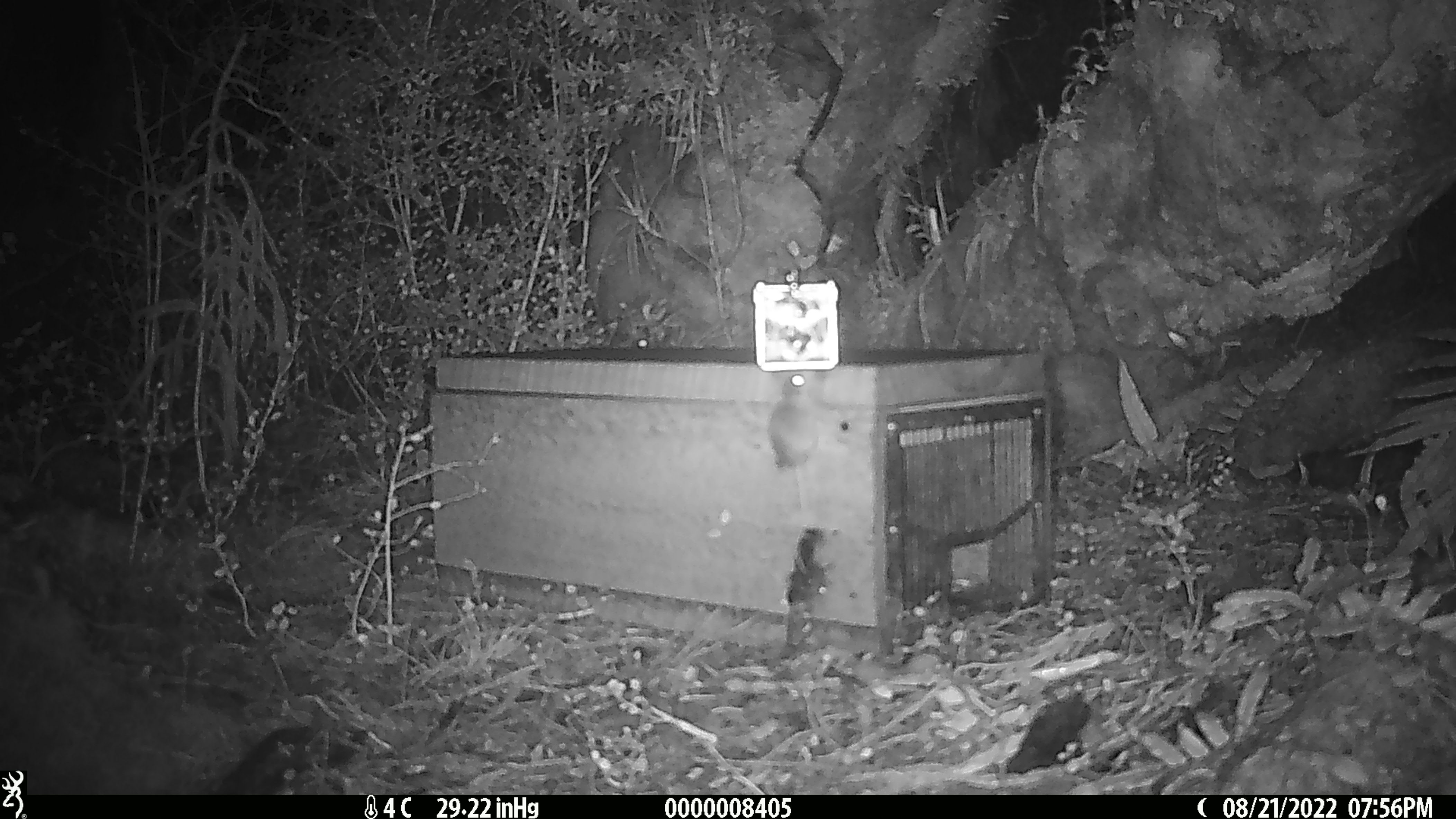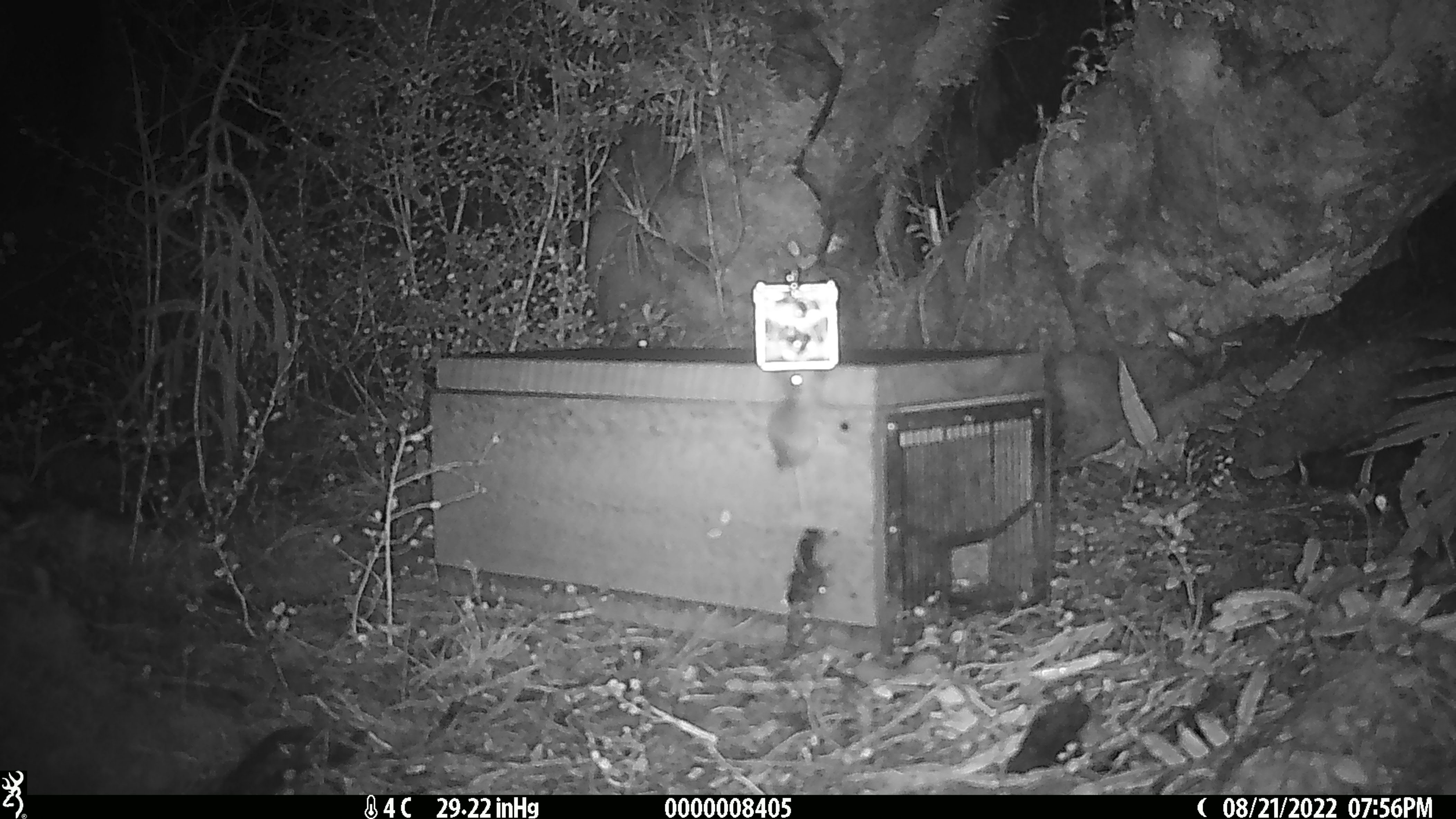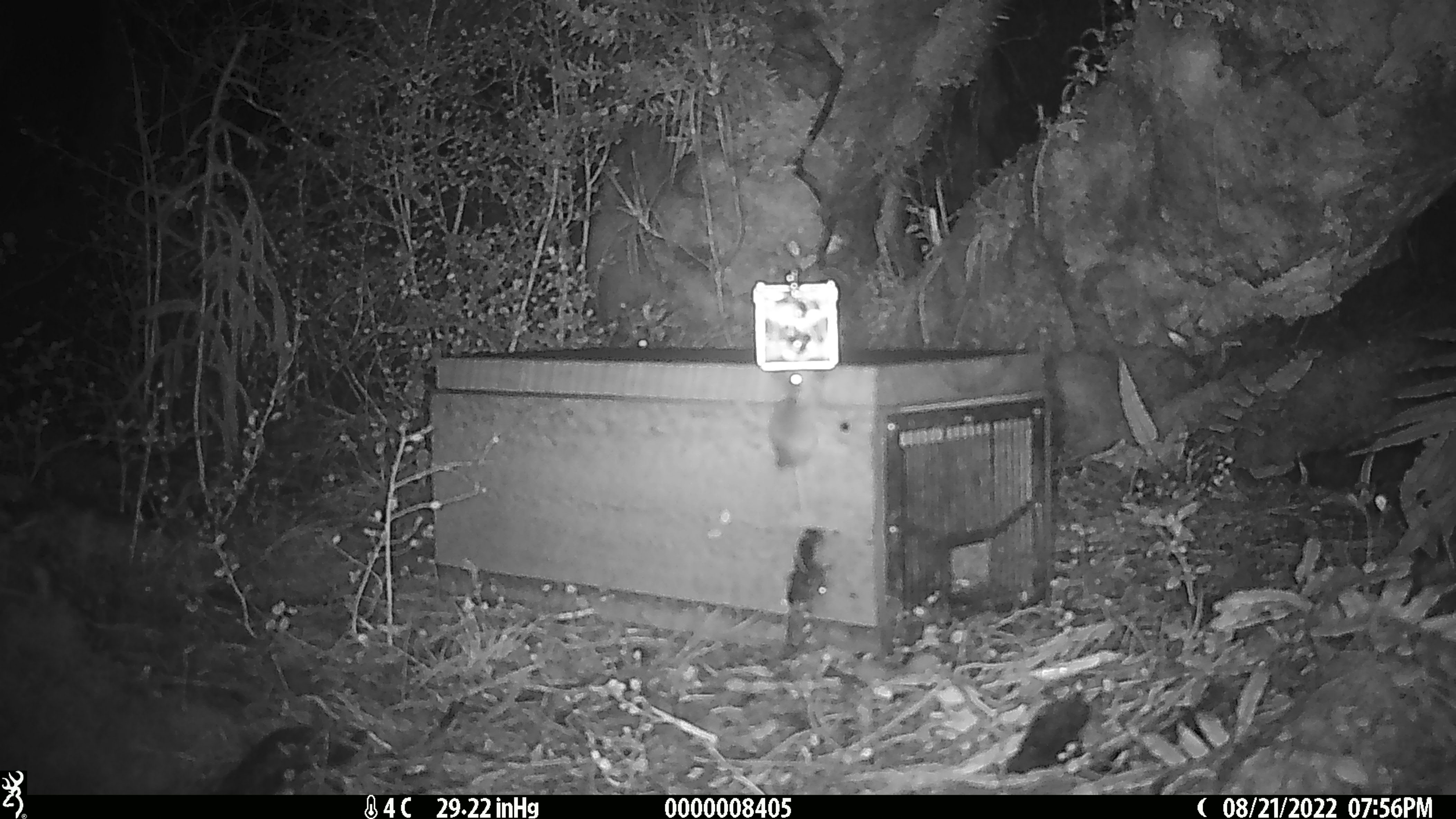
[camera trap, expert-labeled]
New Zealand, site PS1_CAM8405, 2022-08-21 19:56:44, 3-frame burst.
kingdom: Animalia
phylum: Chordata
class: Mammalia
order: Rodentia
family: Muridae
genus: Mus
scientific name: Mus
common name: mouse